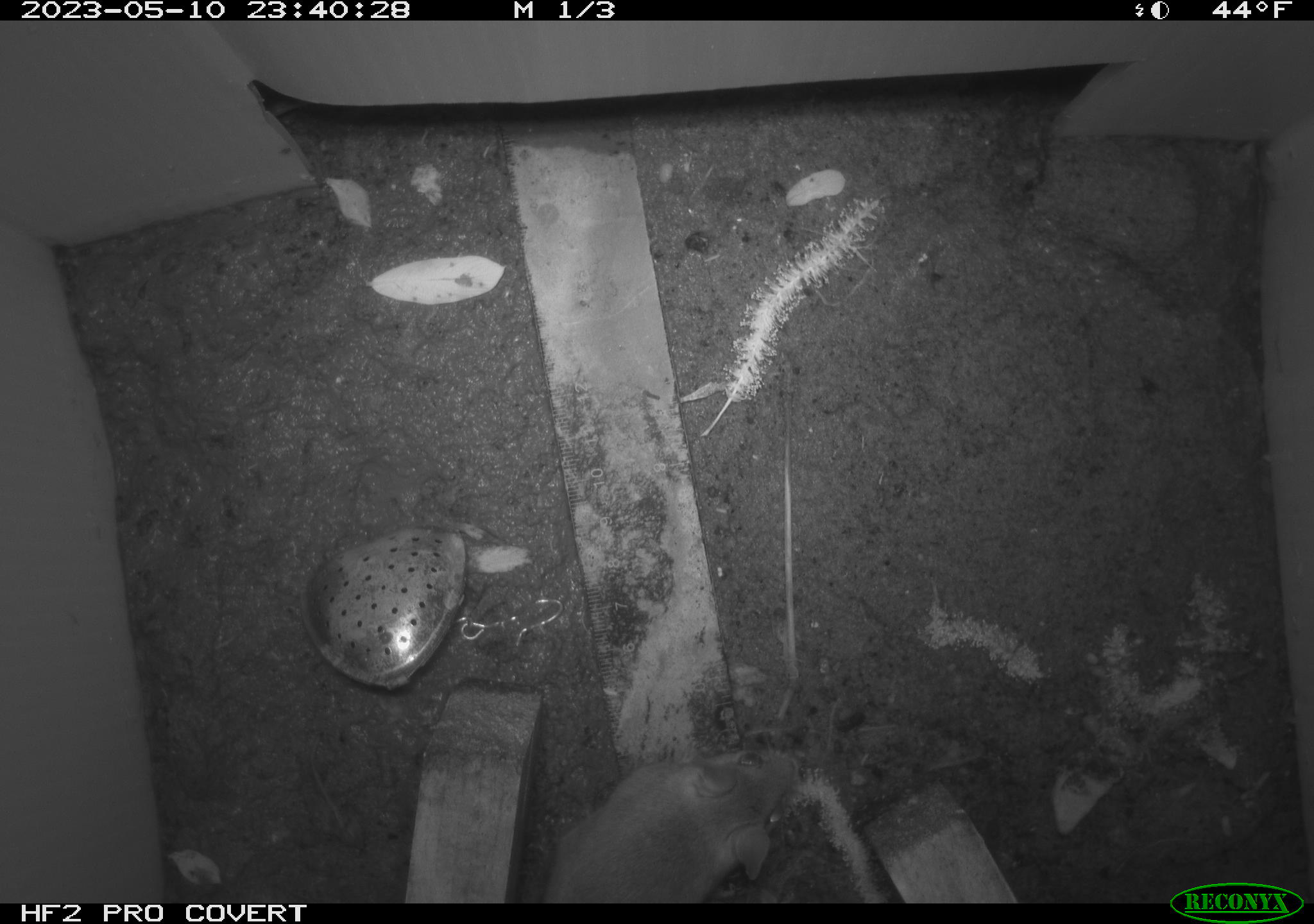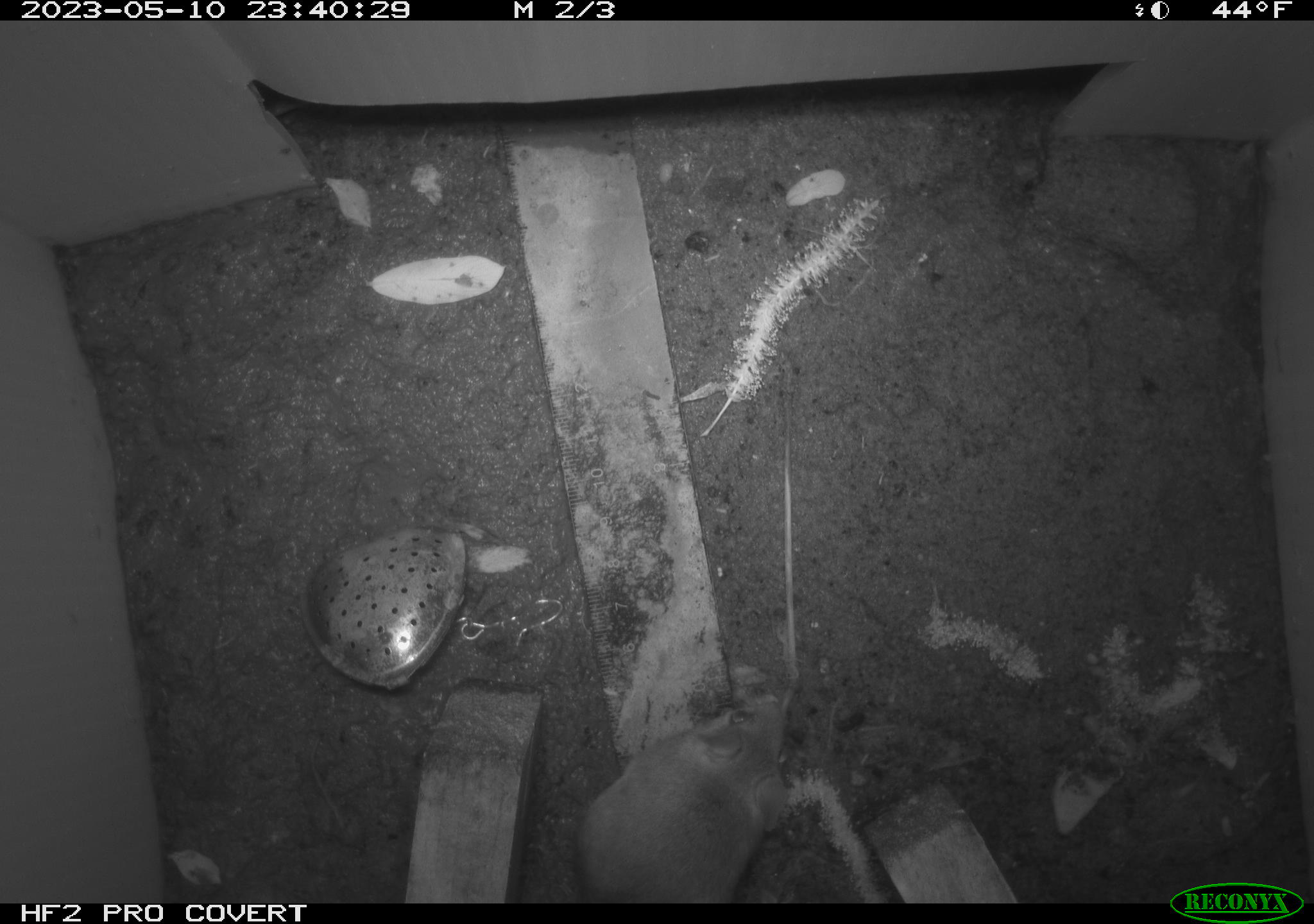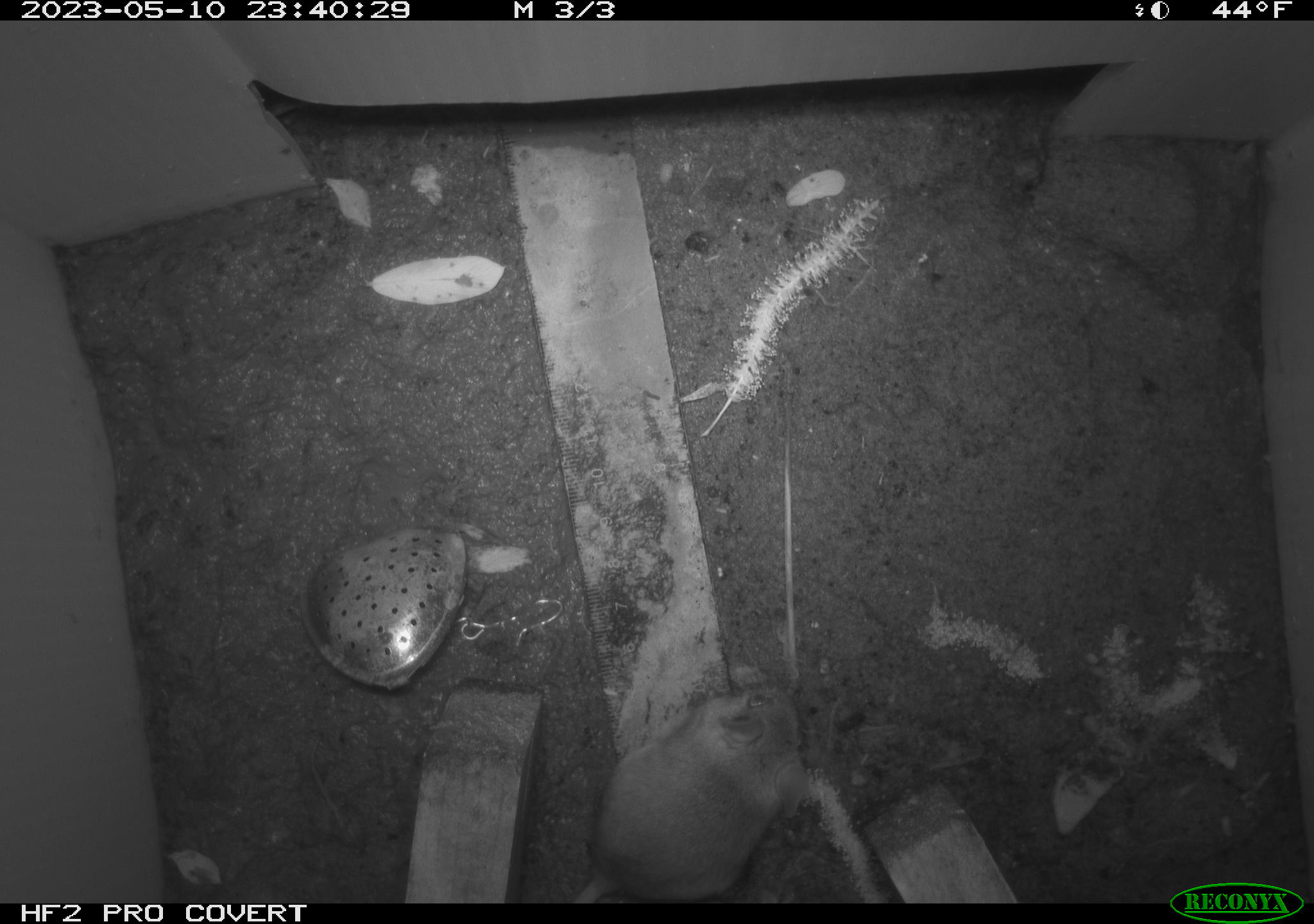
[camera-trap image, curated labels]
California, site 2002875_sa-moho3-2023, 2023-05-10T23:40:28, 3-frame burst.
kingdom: Animalia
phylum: Chordata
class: Mammalia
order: Rodentia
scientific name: Rodentia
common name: mouse species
Mouse species (Rodentia).